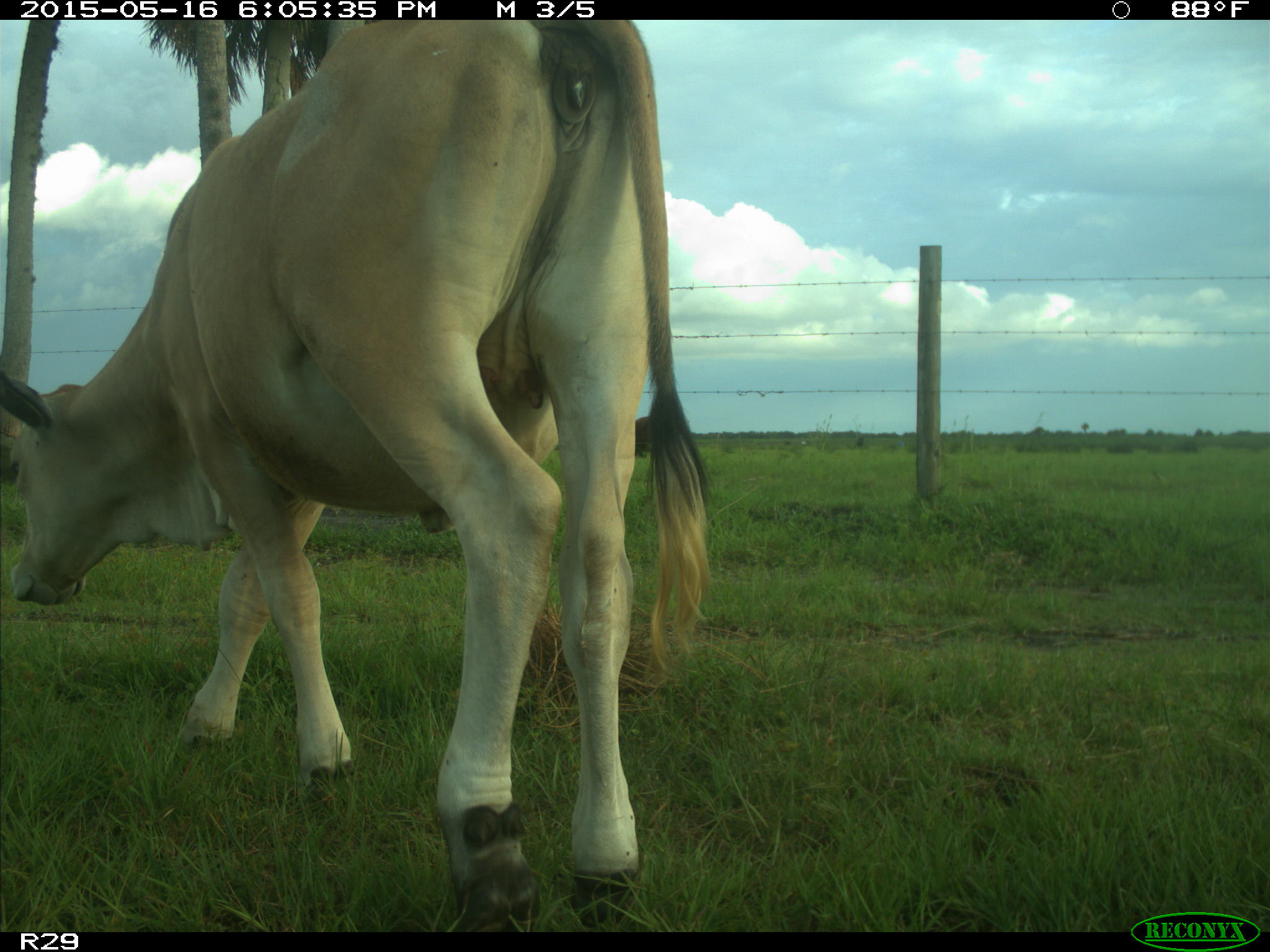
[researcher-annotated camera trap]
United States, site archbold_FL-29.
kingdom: Animalia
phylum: Chordata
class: Mammalia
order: Artiodactyla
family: Bovidae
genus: Bos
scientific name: Bos taurus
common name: domestic cow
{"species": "Bos taurus (domestic cow)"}